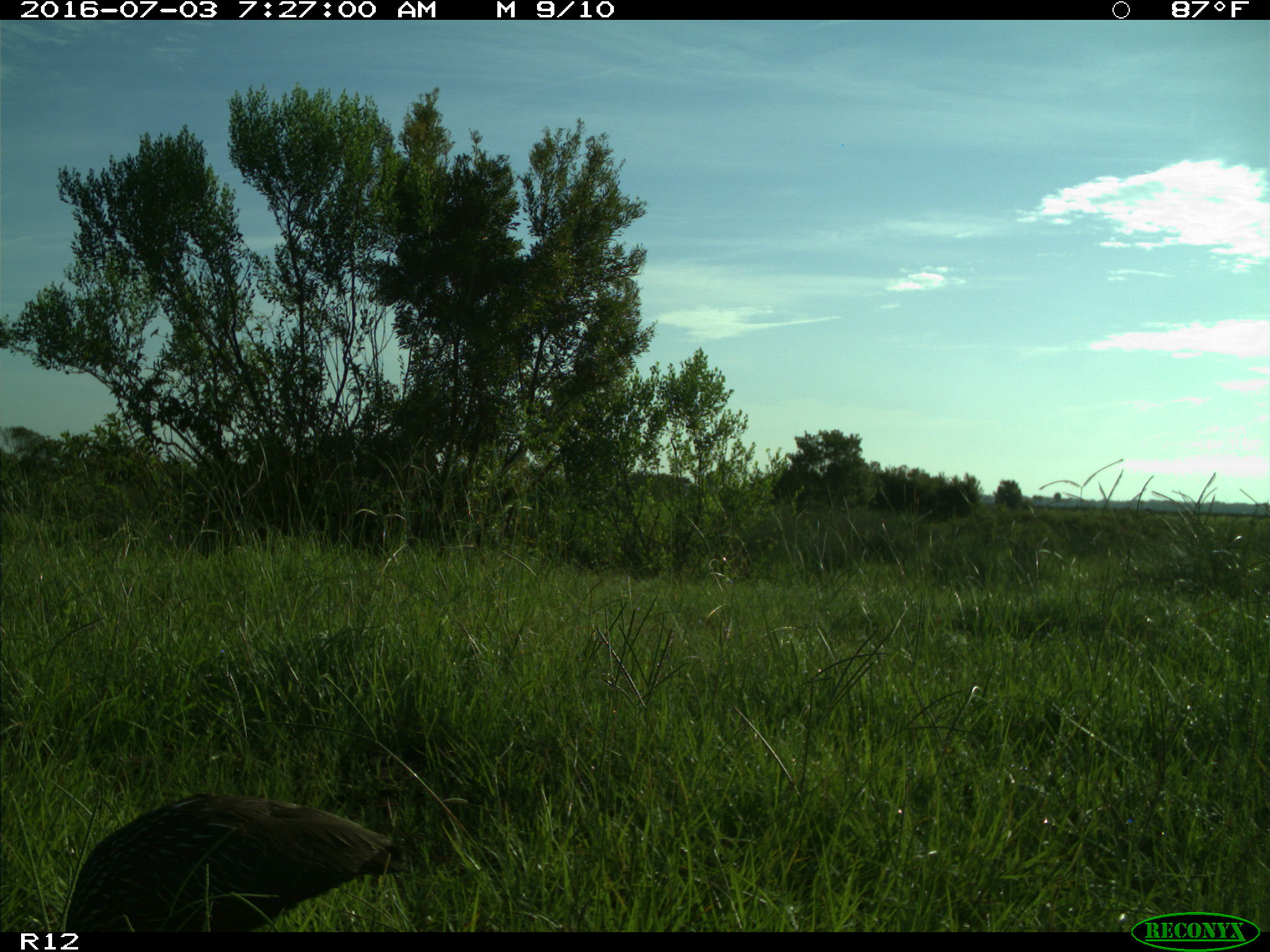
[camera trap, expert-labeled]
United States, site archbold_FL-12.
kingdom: Animalia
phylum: Chordata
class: Aves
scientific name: Aves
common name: birds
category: unidentified bird